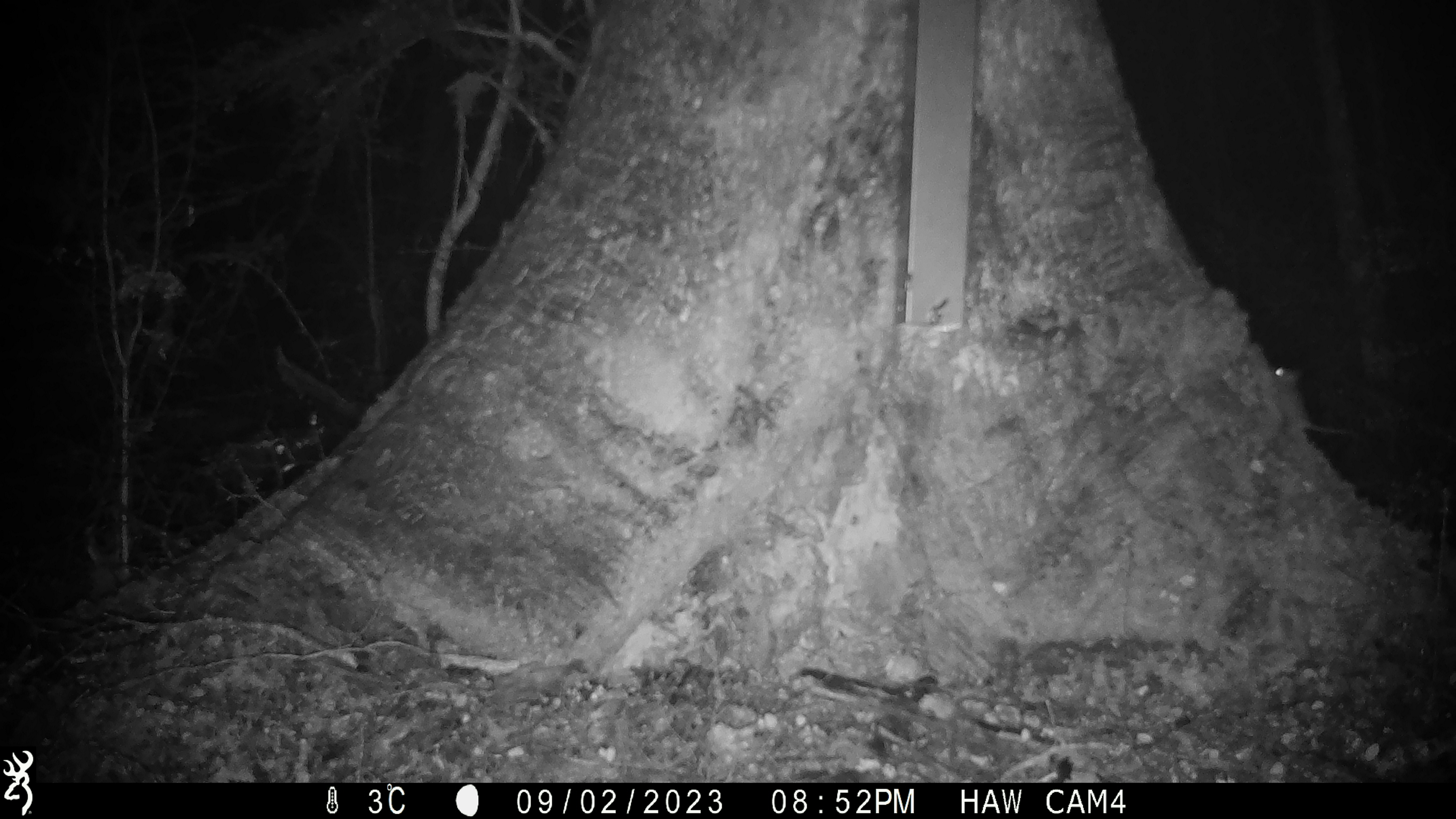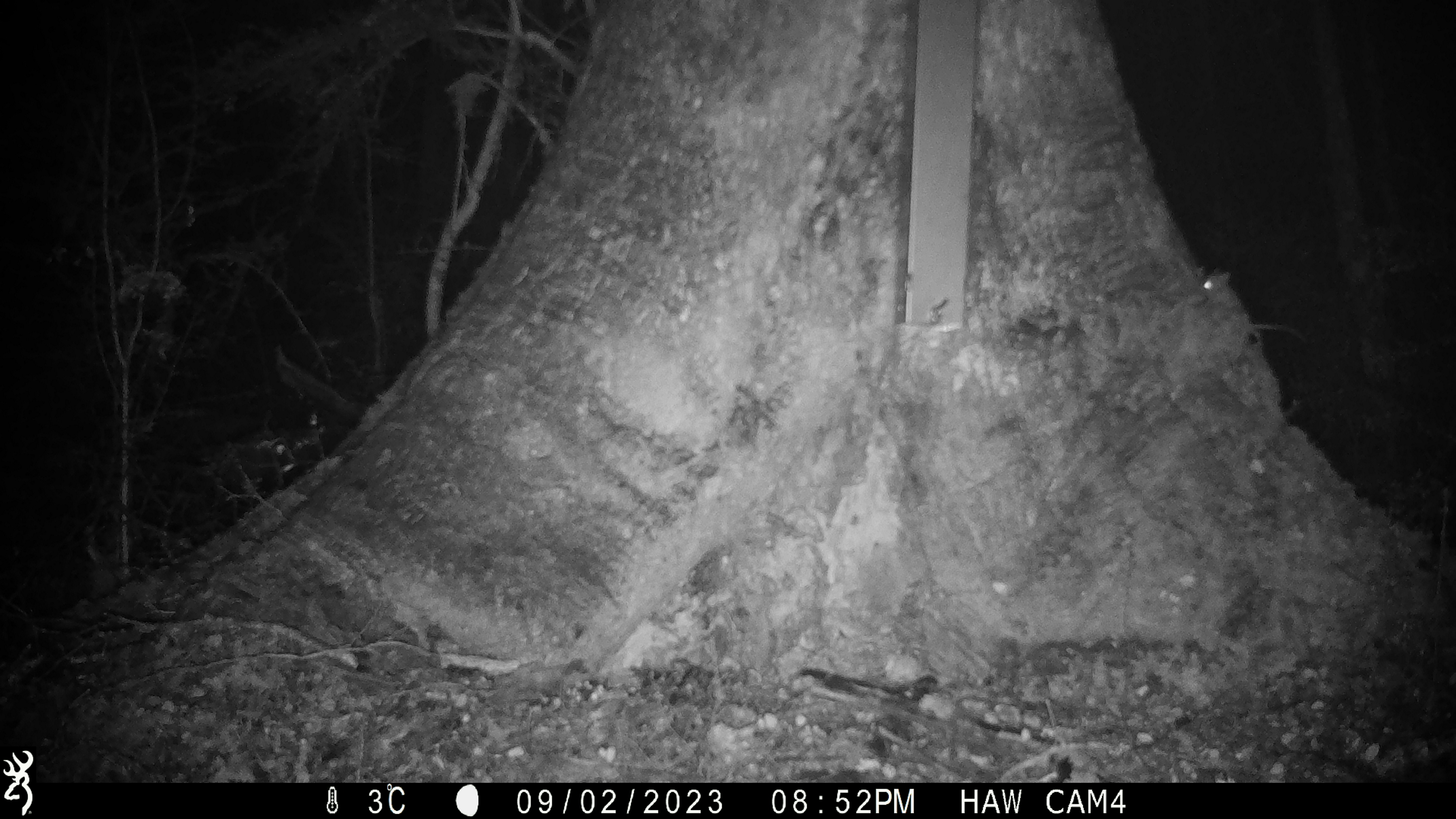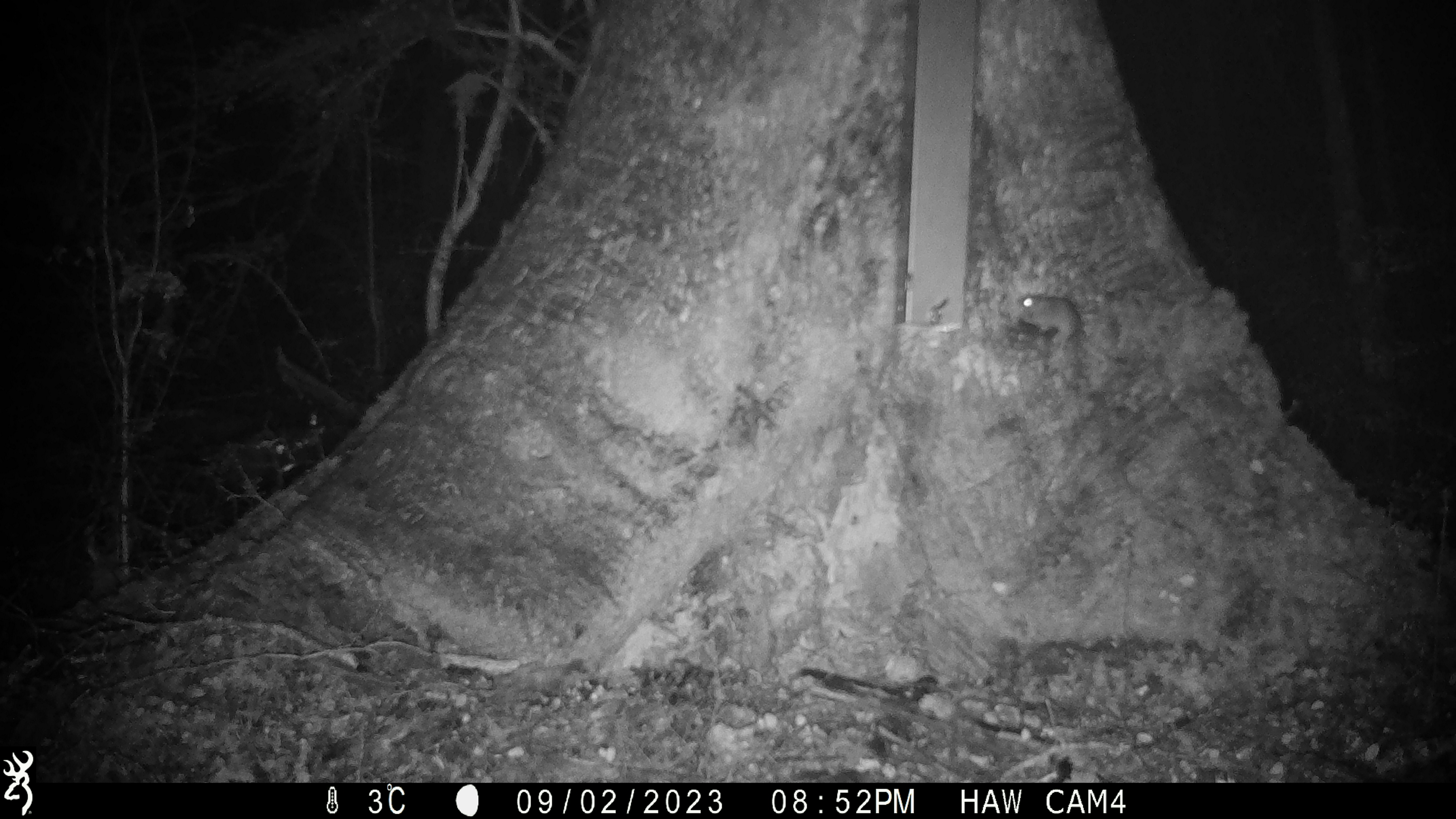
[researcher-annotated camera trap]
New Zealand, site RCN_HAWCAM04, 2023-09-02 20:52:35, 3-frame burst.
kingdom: Animalia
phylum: Chordata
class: Mammalia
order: Rodentia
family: Muridae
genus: Mus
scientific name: Mus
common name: mouse